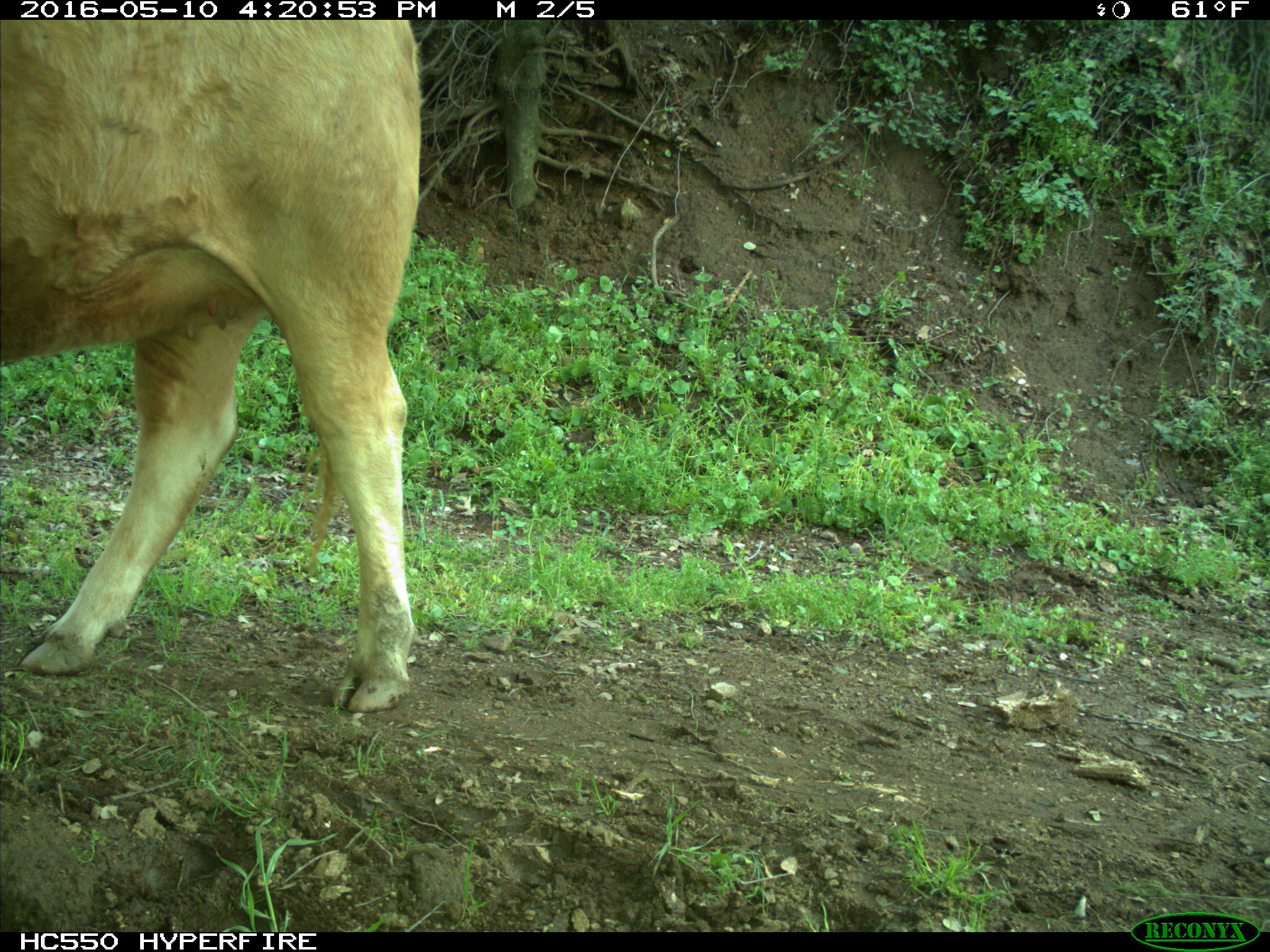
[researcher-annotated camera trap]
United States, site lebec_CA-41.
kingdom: Animalia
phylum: Chordata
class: Mammalia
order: Artiodactyla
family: Bovidae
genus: Bos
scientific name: Bos taurus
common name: domestic cow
Bos taurus (domestic cow).